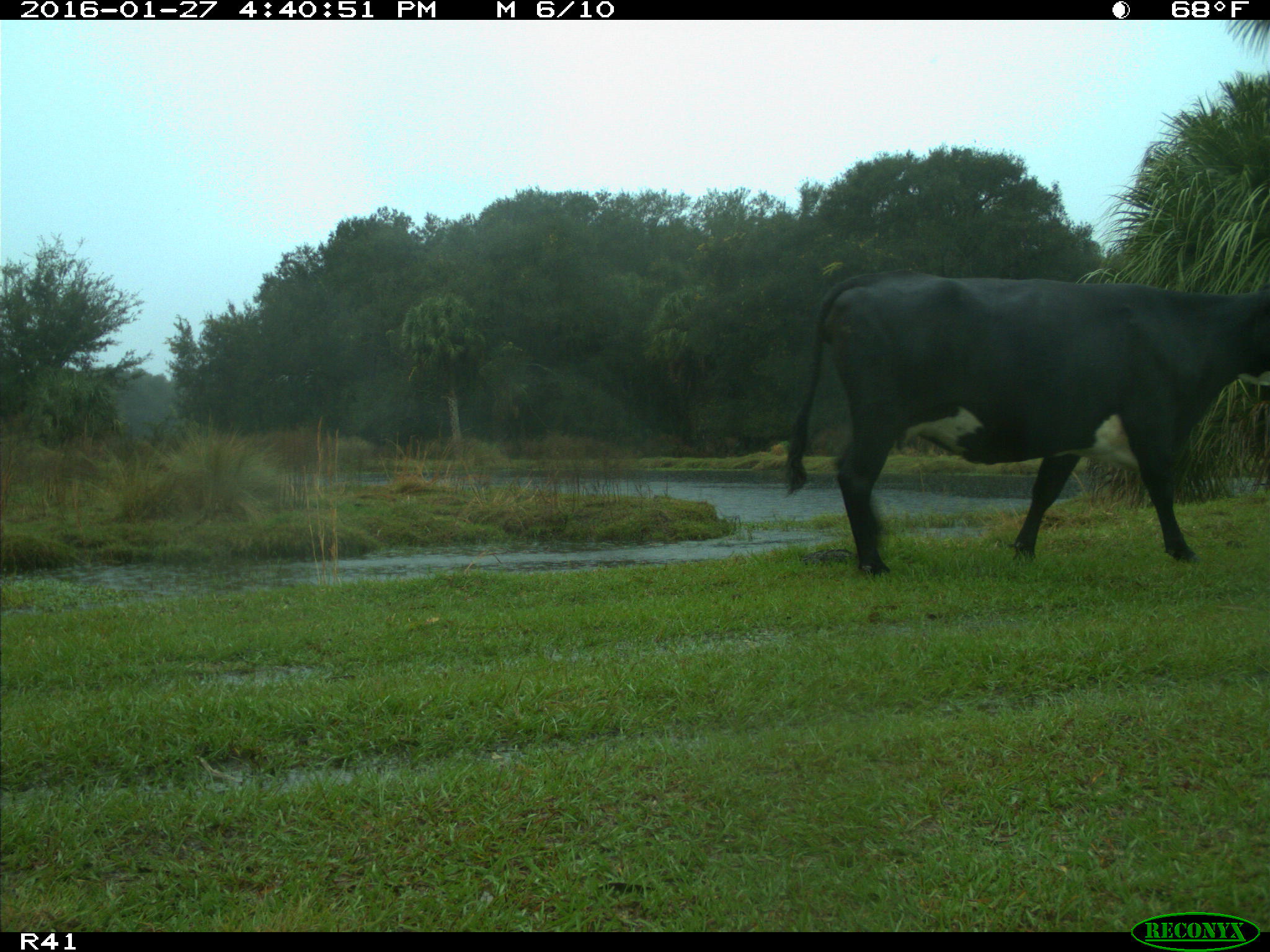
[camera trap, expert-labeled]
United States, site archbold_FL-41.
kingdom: Animalia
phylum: Chordata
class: Mammalia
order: Artiodactyla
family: Bovidae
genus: Bos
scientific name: Bos taurus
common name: domestic cow